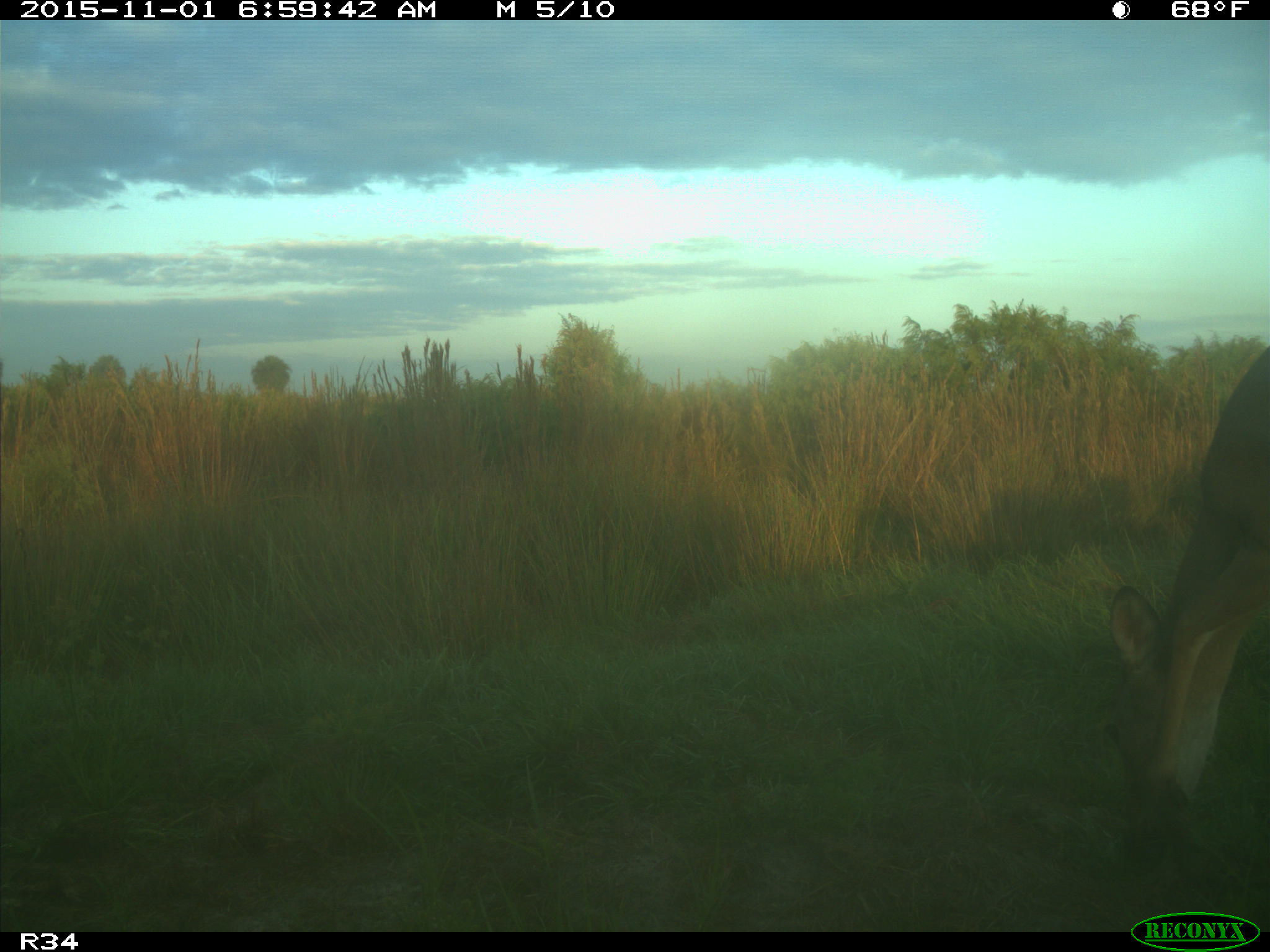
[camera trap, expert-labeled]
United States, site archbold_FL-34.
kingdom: Animalia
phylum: Chordata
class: Mammalia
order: Artiodactyla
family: Cervidae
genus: Odocoileus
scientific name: Odocoileus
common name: deer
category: unidentified deer